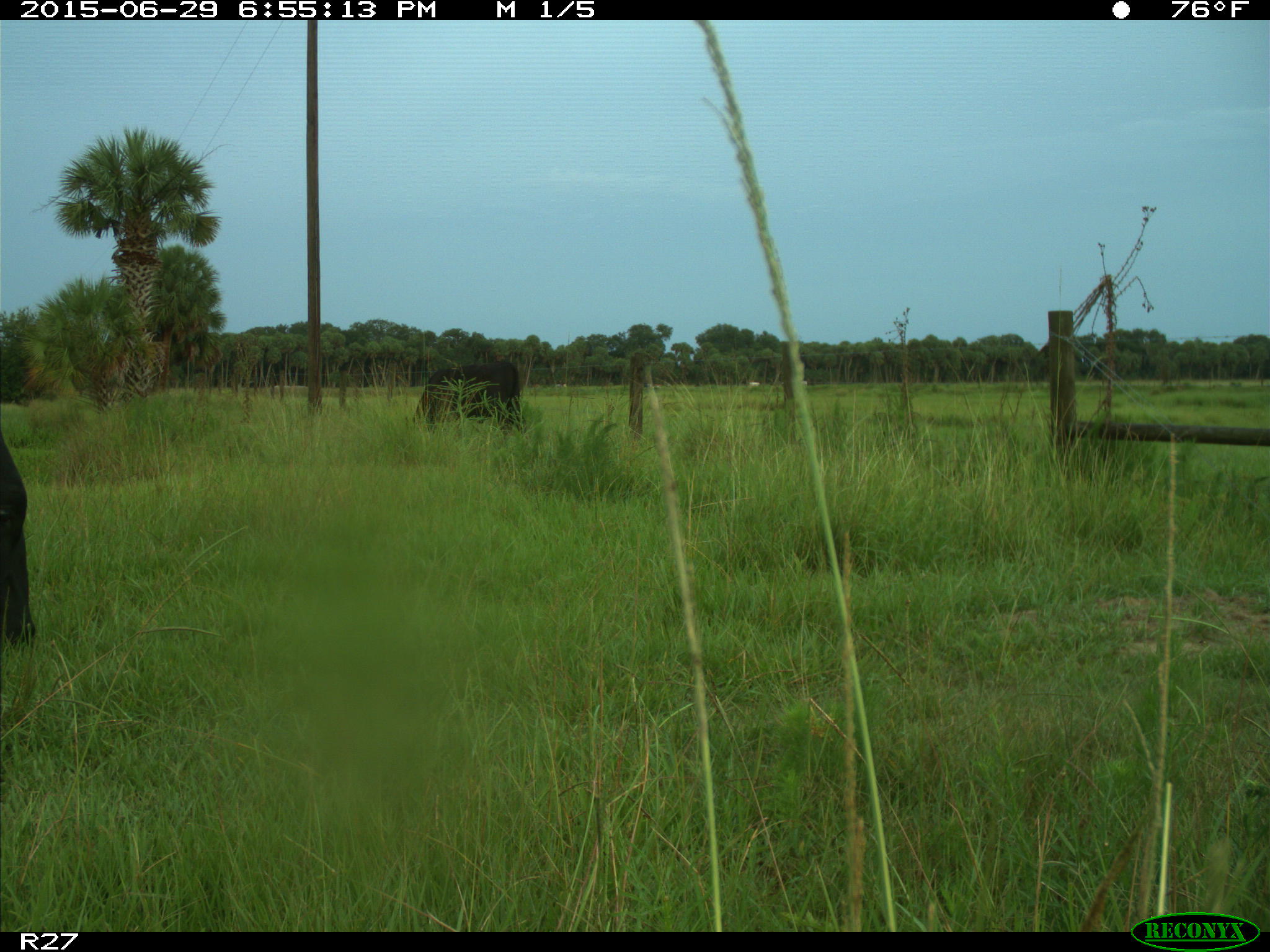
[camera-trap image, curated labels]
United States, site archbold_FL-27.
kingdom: Animalia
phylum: Chordata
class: Mammalia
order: Artiodactyla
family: Bovidae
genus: Bos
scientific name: Bos taurus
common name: domestic cow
Bos taurus (domestic cow).